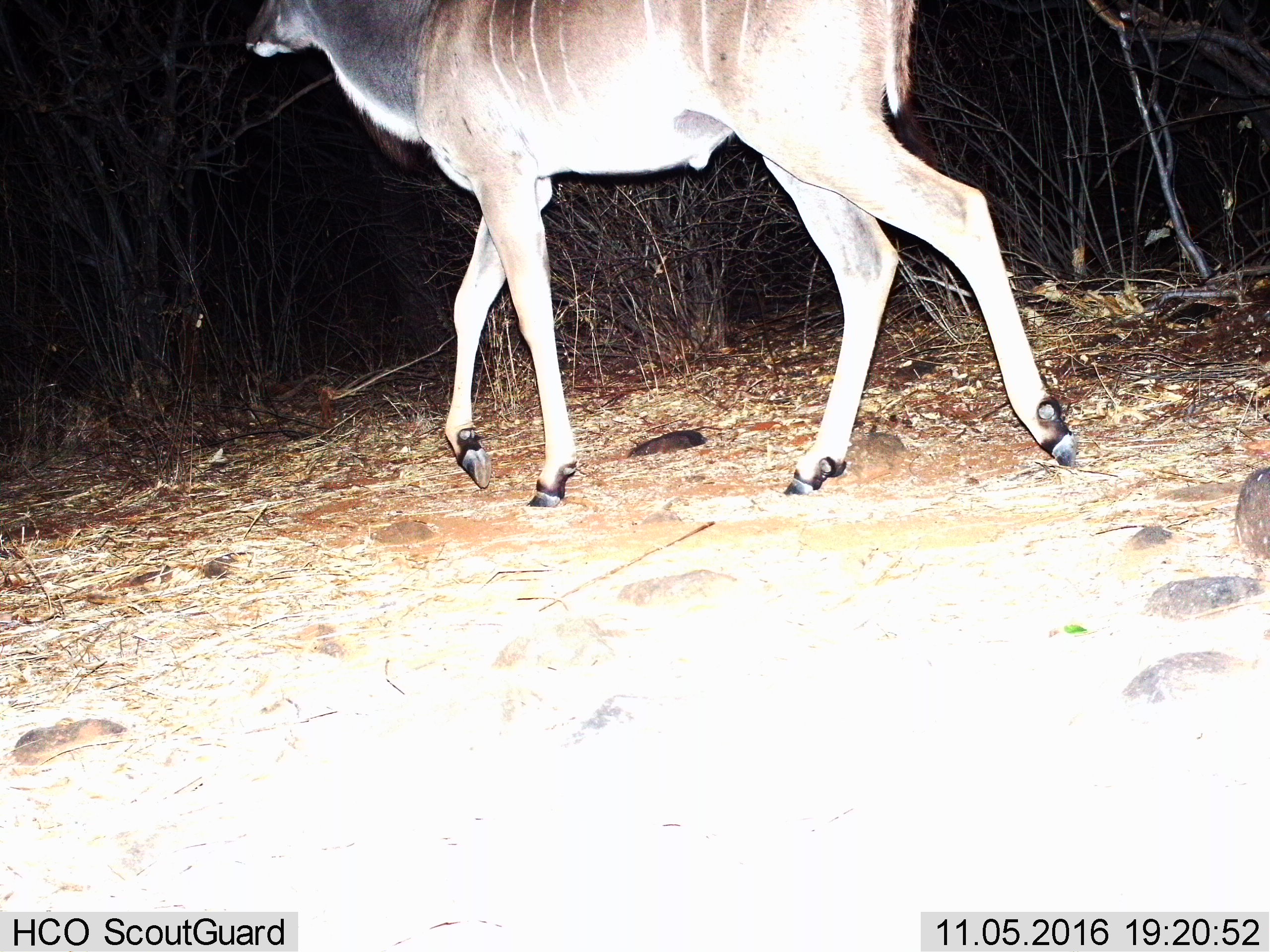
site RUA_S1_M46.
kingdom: Animalia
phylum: Chordata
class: Mammalia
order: Artiodactyla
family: Bovidae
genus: Tragelaphus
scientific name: Tragelaphus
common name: kudu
Kudu (Tragelaphus), count 1. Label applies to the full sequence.